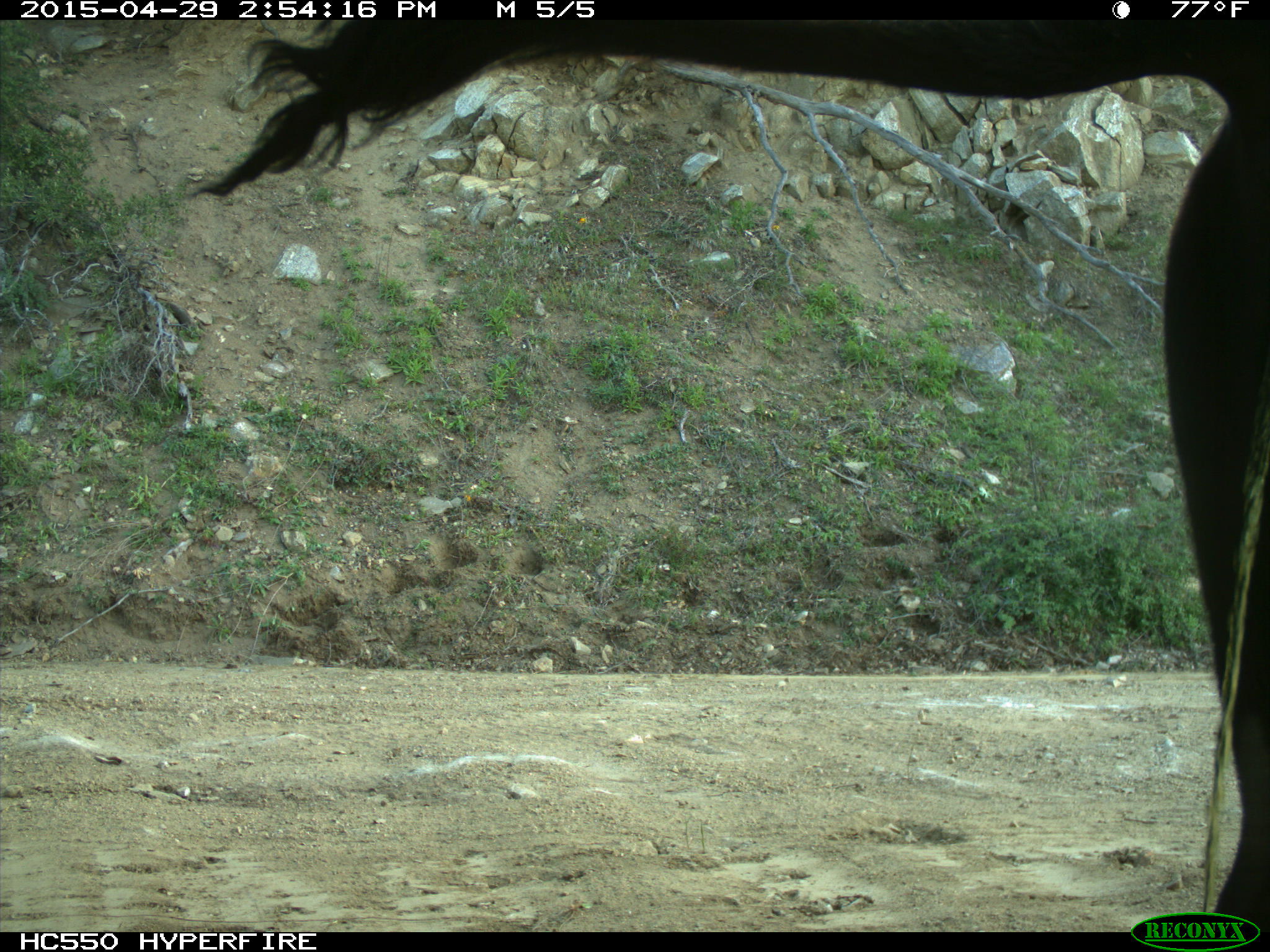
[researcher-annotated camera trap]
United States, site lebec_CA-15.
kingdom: Animalia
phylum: Chordata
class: Mammalia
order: Artiodactyla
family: Bovidae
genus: Bos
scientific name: Bos taurus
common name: domestic cow